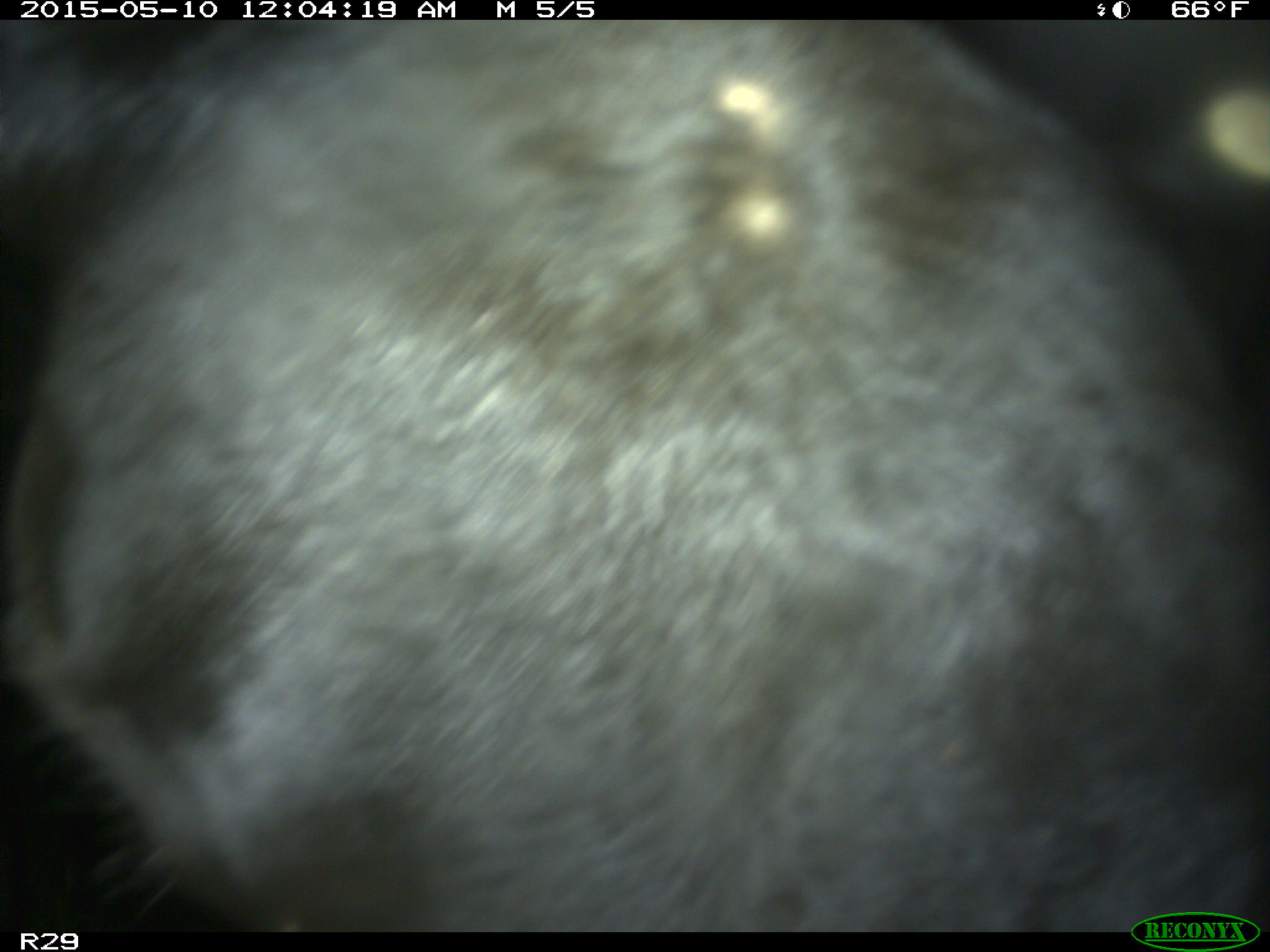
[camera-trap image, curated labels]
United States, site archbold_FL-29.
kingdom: Animalia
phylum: Chordata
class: Mammalia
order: Artiodactyla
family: Bovidae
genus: Bos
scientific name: Bos taurus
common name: domestic cow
Bos taurus (domestic cow).